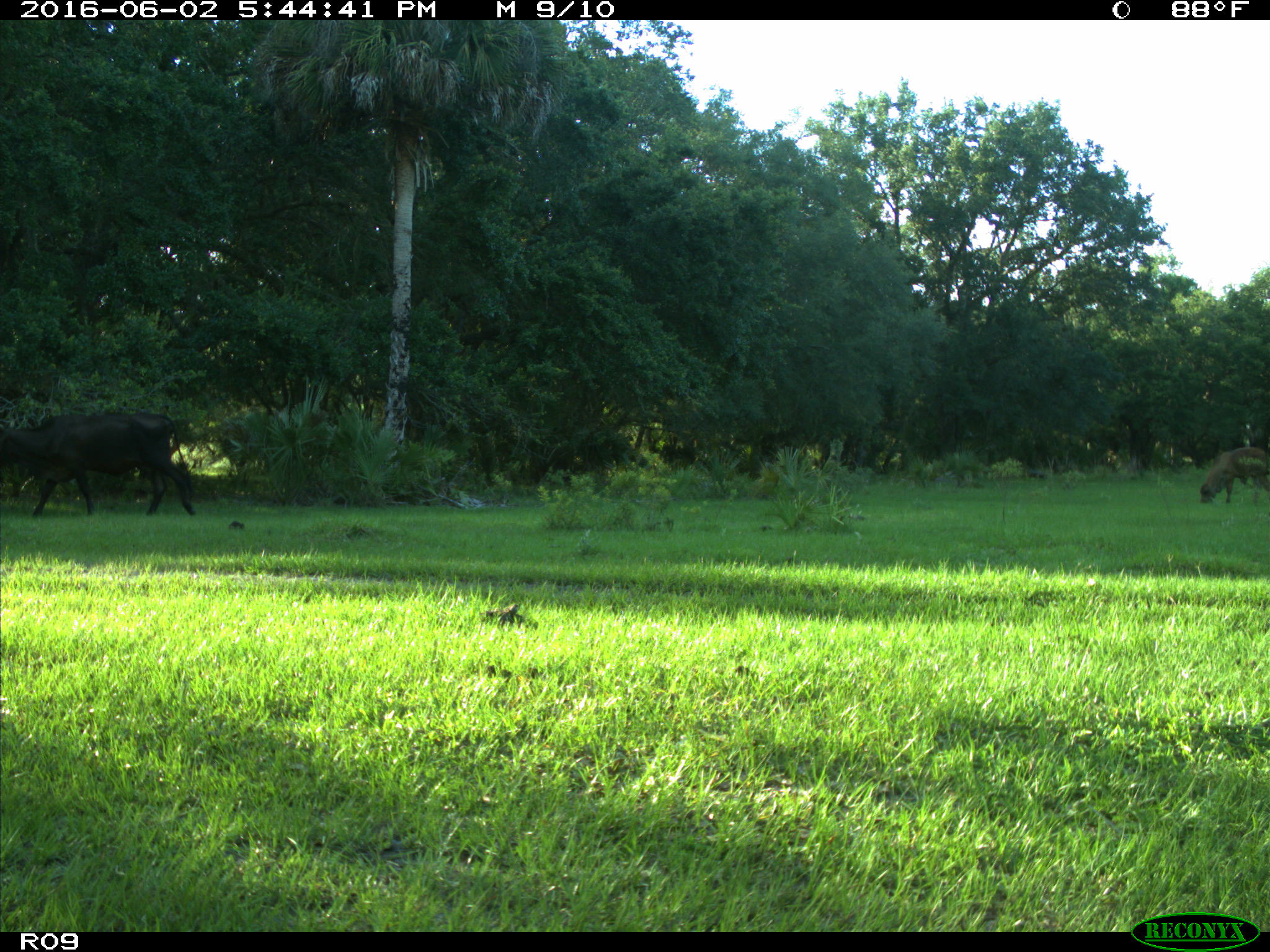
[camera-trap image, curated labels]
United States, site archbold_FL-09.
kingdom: Animalia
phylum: Chordata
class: Mammalia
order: Artiodactyla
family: Bovidae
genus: Bos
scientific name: Bos taurus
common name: domestic cow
Bos taurus (domestic cow).